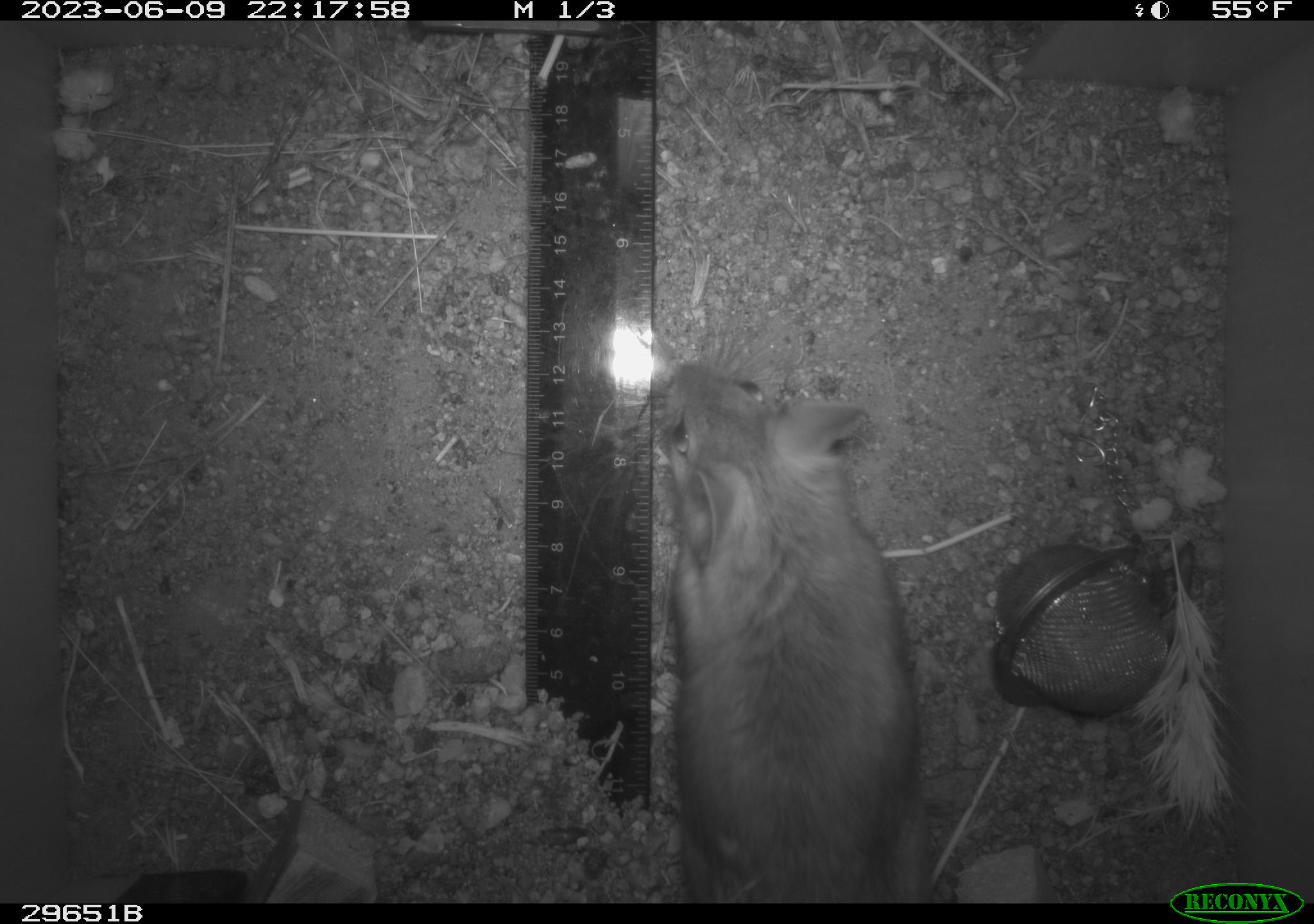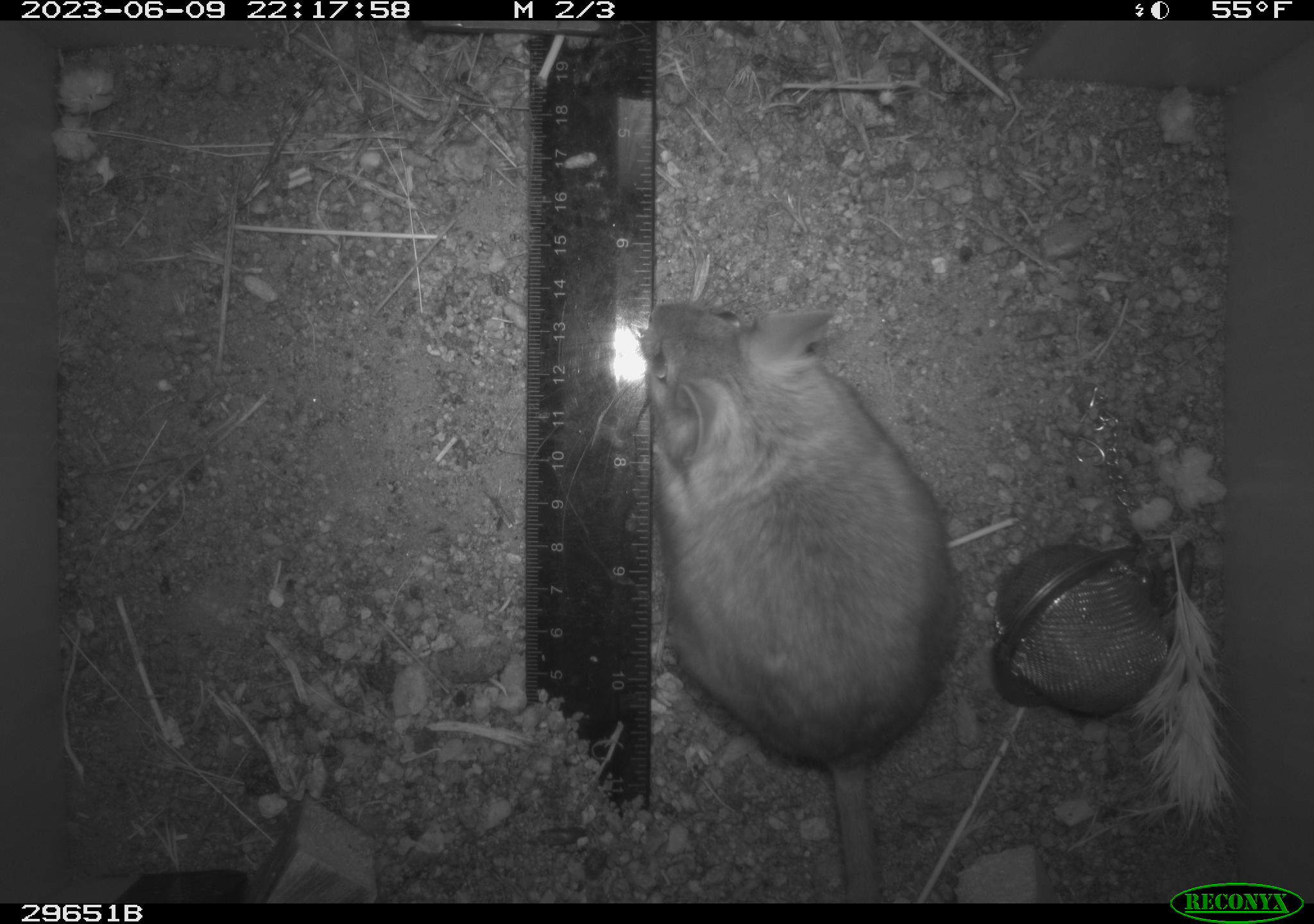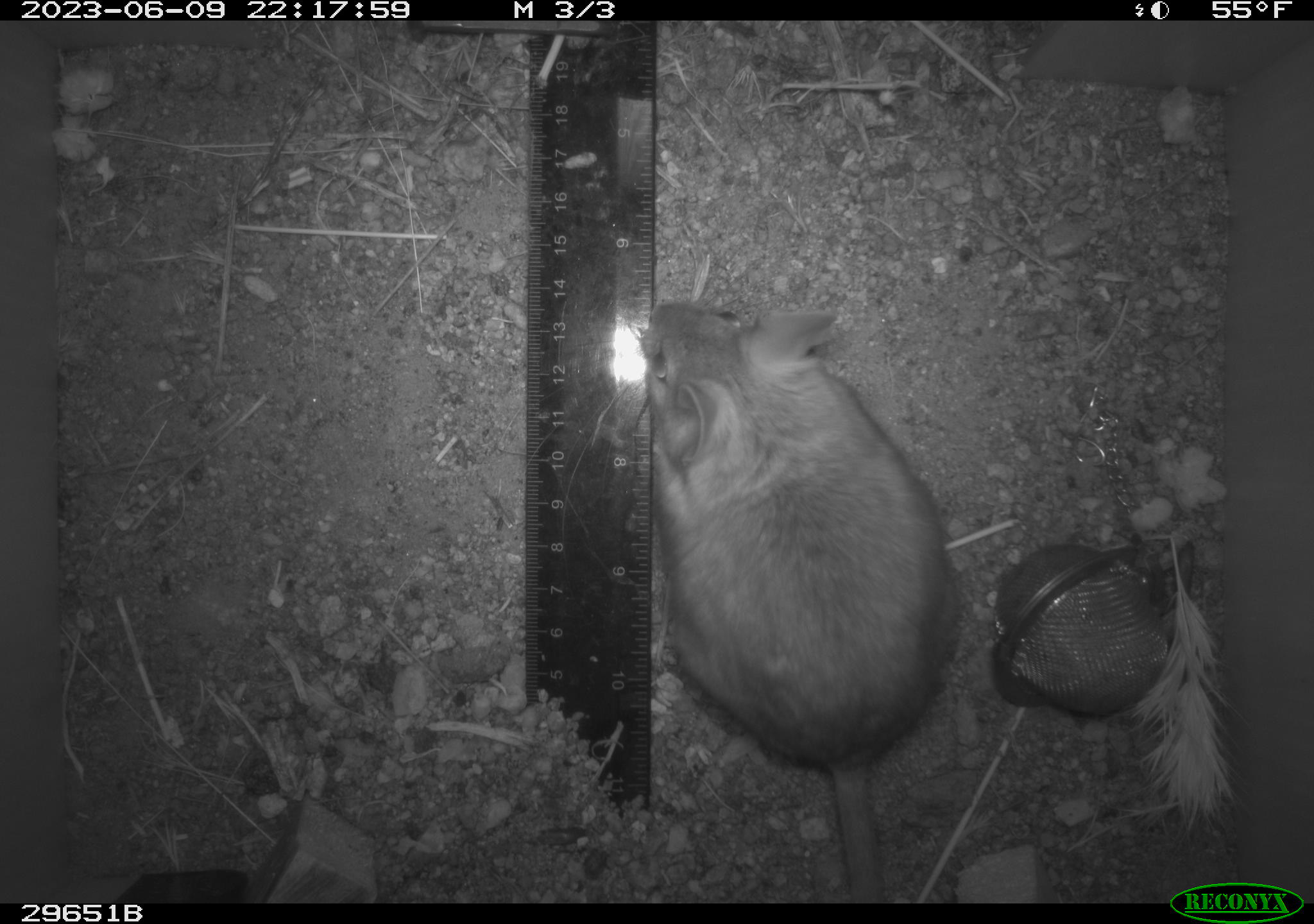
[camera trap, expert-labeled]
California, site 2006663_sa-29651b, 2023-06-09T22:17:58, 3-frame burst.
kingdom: Animalia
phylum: Chordata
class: Mammalia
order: Rodentia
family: Cricetidae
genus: Neotoma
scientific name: Neotoma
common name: pack rat or woodrat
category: neotoma species